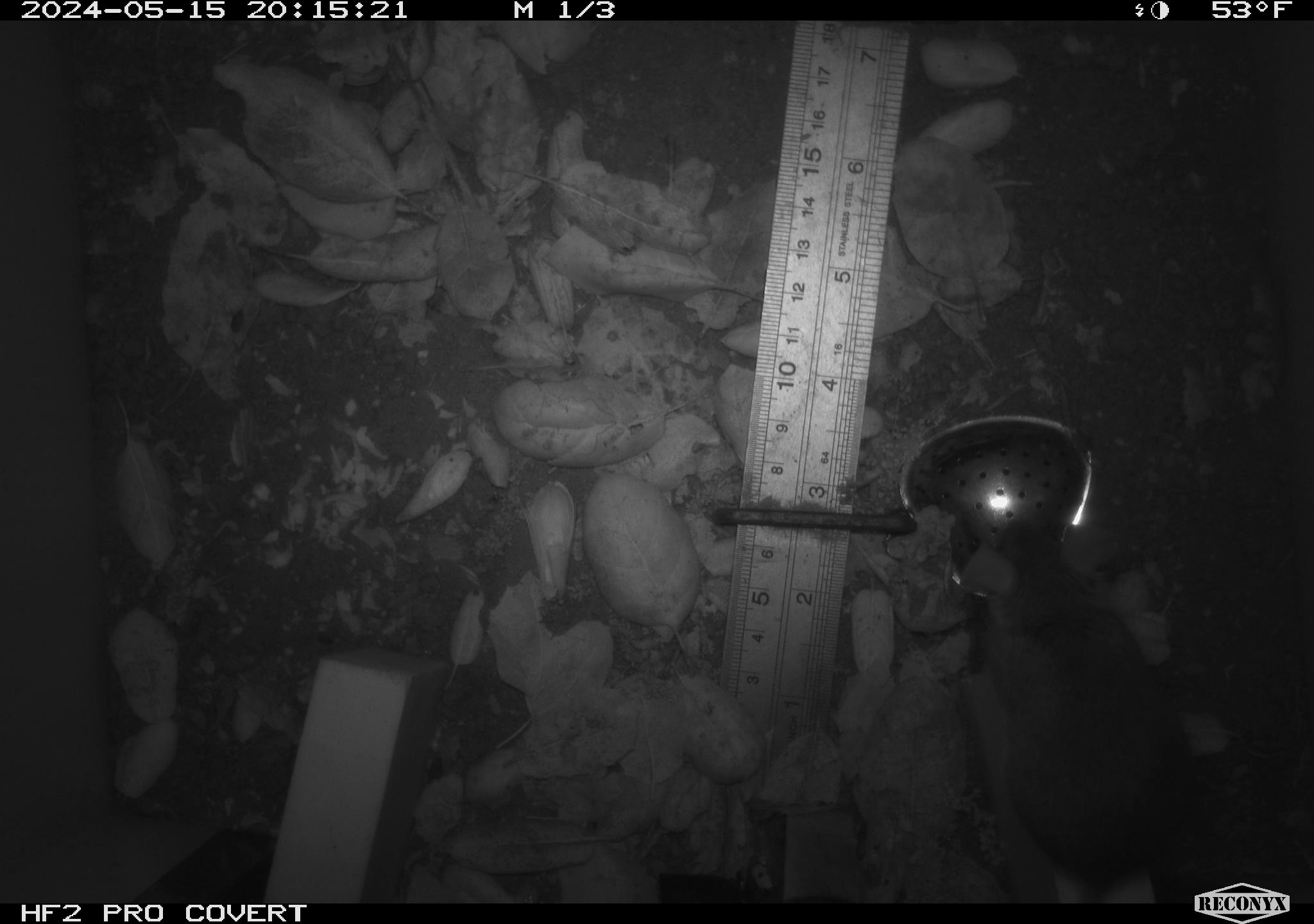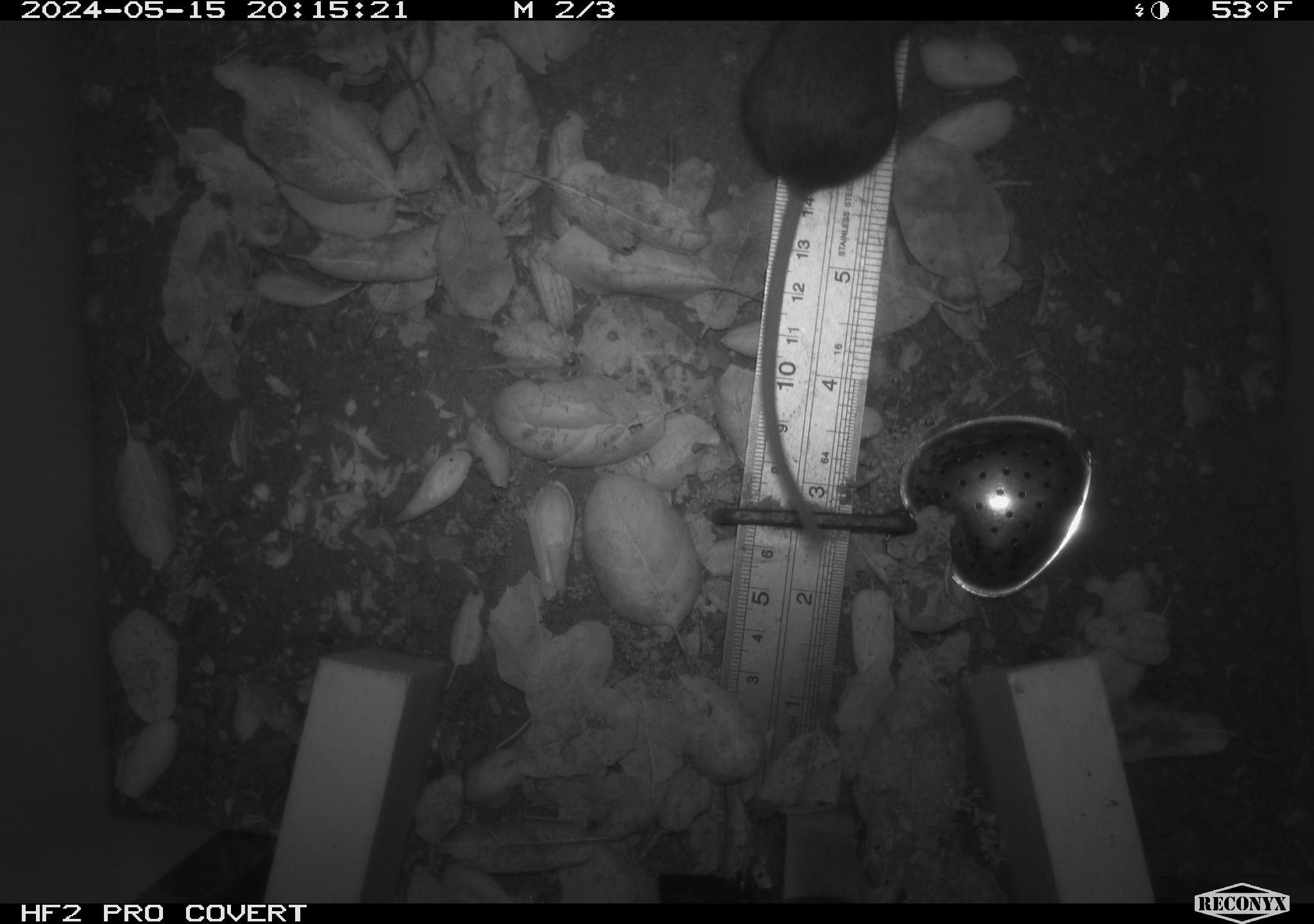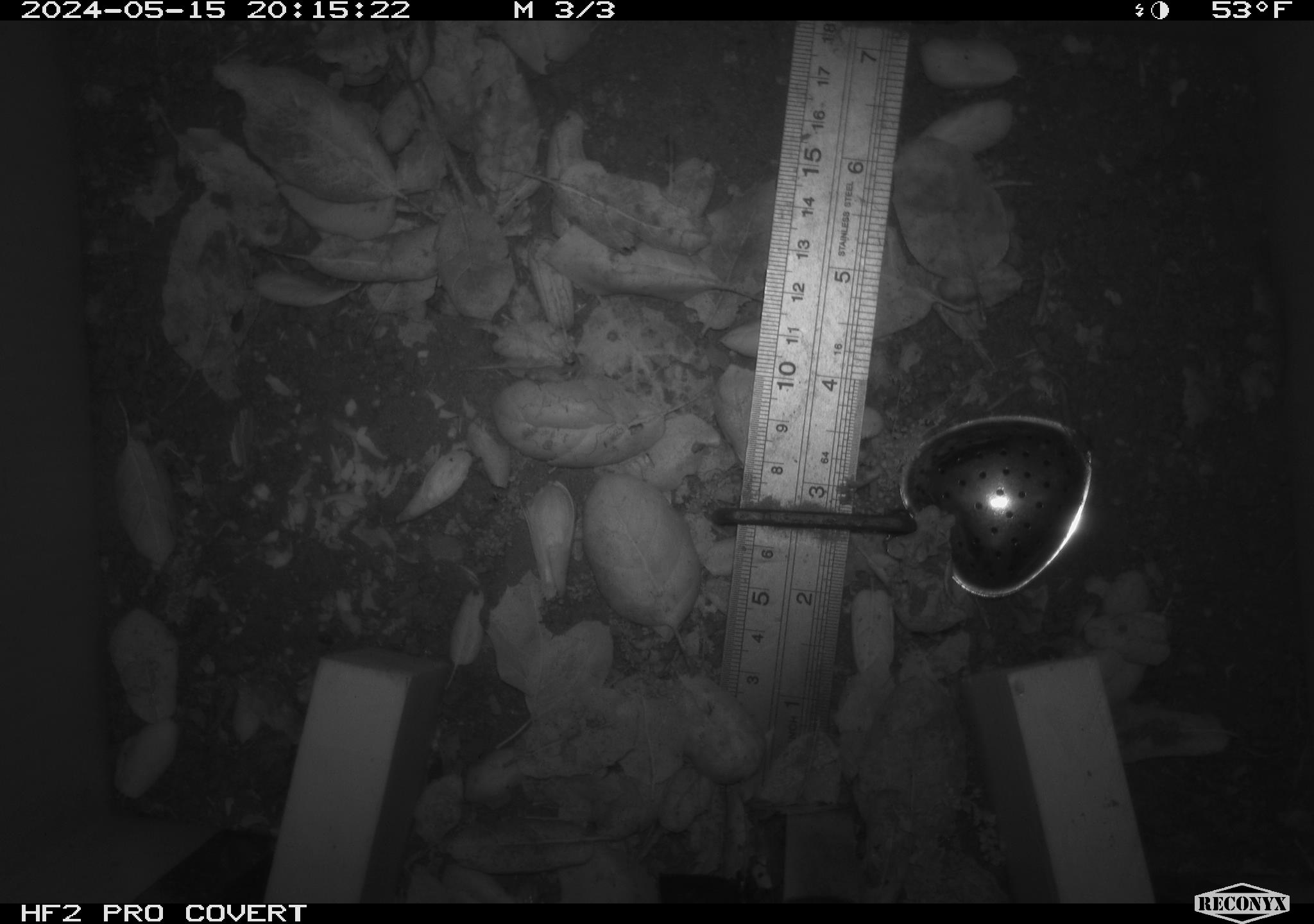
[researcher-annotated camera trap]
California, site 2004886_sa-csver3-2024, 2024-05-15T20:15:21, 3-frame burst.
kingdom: Animalia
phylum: Chordata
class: Mammalia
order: Rodentia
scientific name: Rodentia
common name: rodent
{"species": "rodent (Rodentia)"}